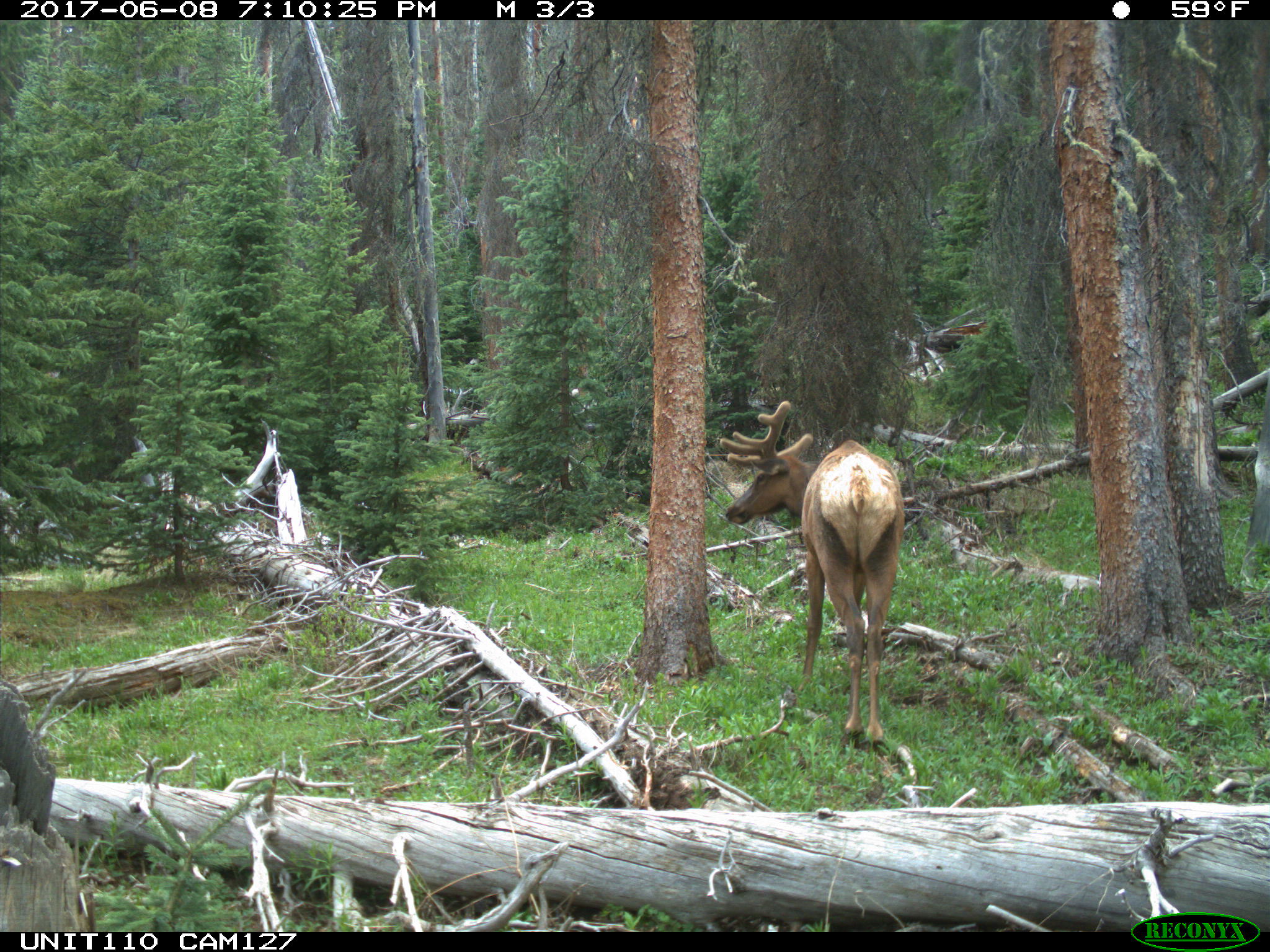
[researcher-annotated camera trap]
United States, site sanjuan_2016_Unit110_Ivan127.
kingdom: Animalia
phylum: Chordata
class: Mammalia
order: Artiodactyla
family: Cervidae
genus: Cervus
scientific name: Cervus elaphus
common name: red deer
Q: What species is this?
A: Cervus elaphus (red deer).